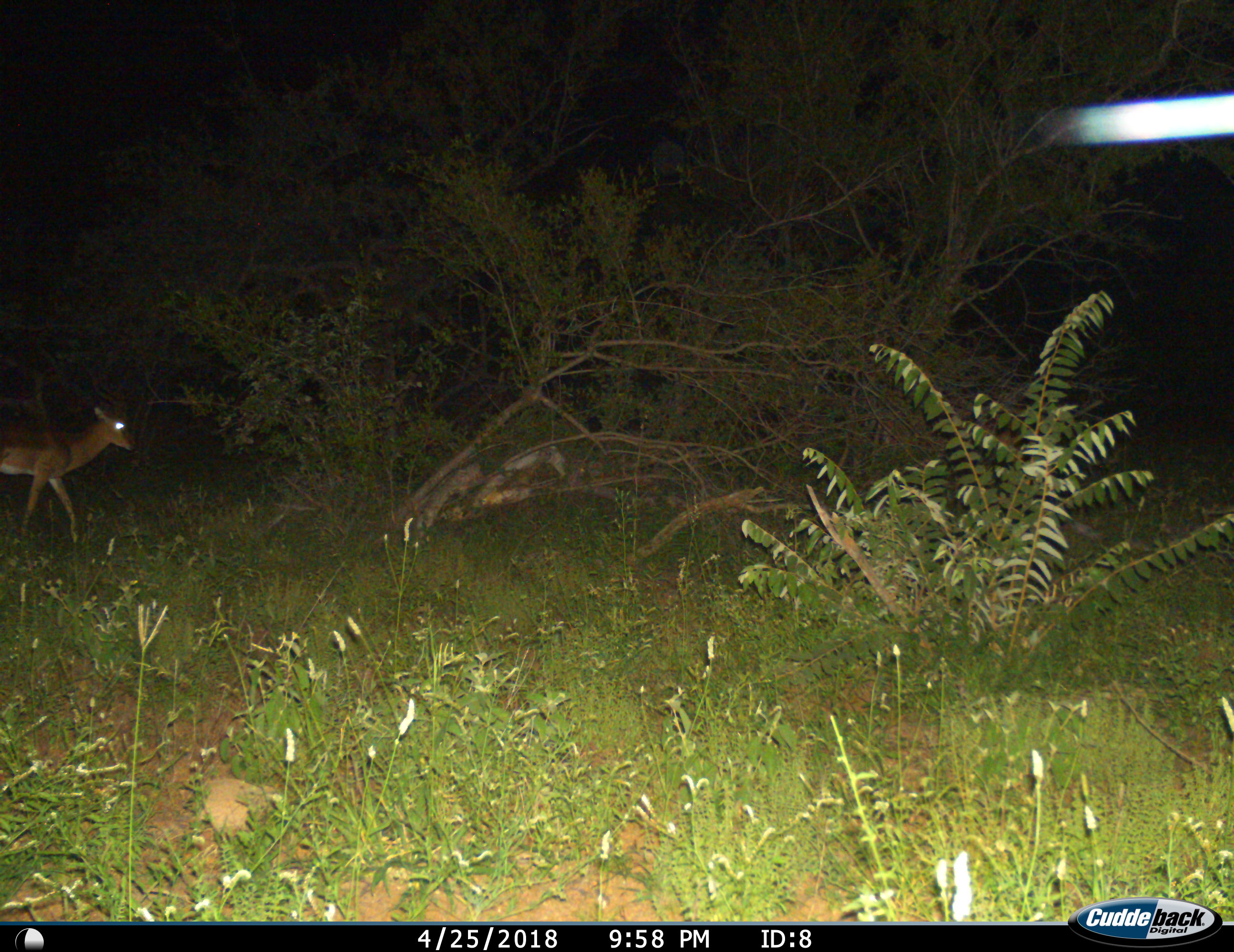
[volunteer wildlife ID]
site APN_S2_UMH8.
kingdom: Animalia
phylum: Chordata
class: Mammalia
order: Artiodactyla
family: Bovidae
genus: Aepyceros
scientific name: Aepyceros melampus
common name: impala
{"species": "impala (Aepyceros melampus)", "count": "1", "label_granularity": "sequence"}